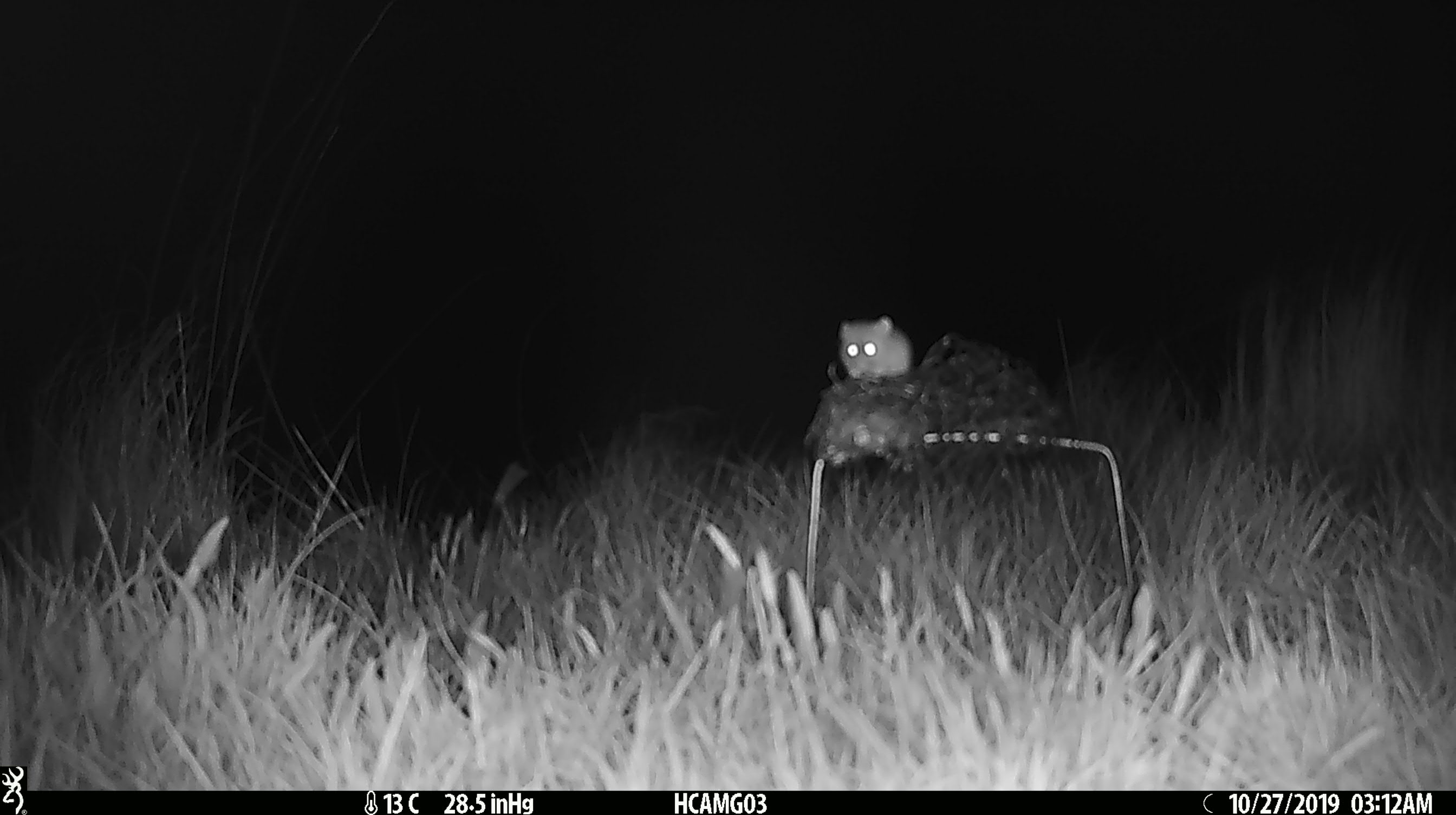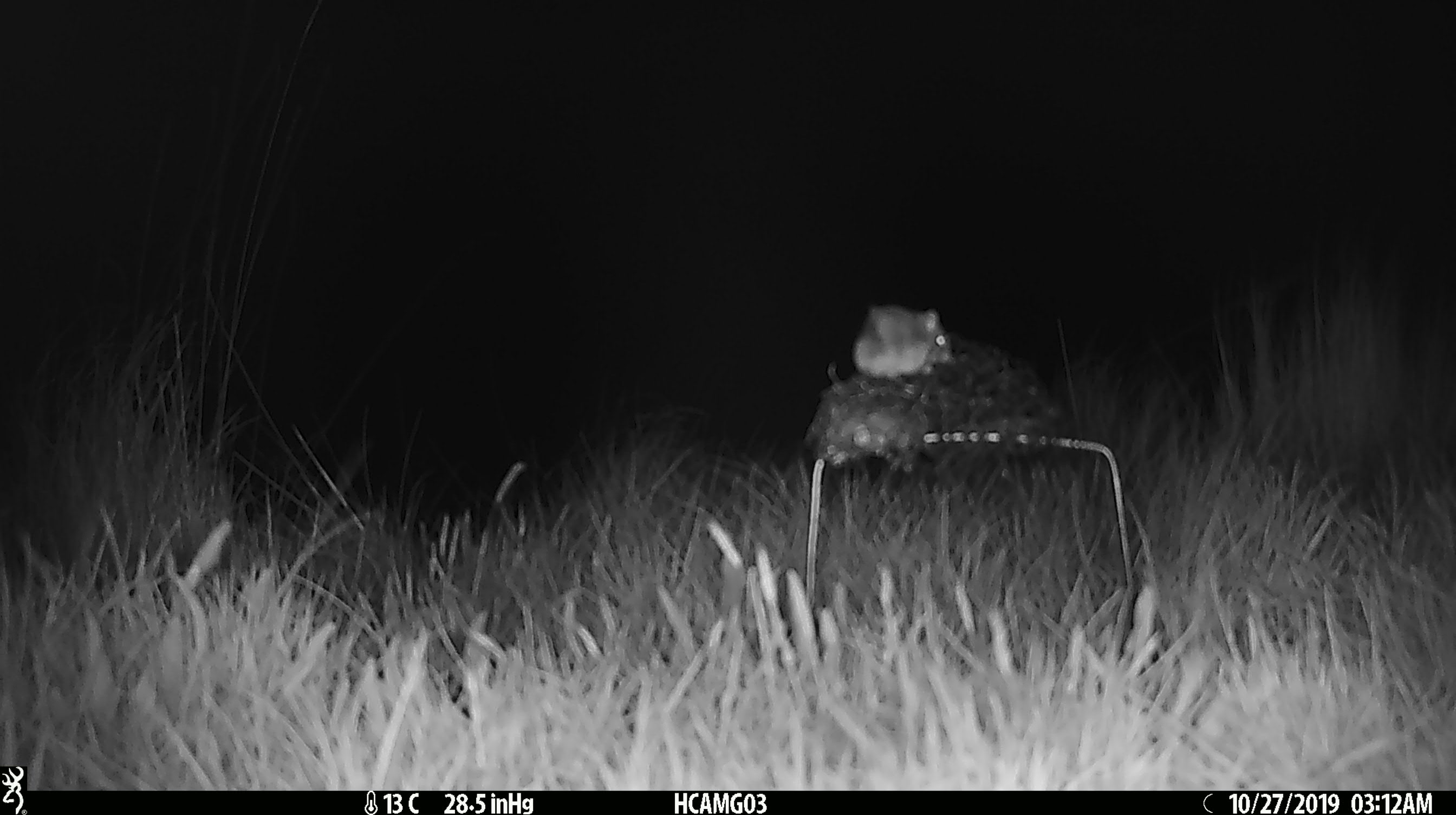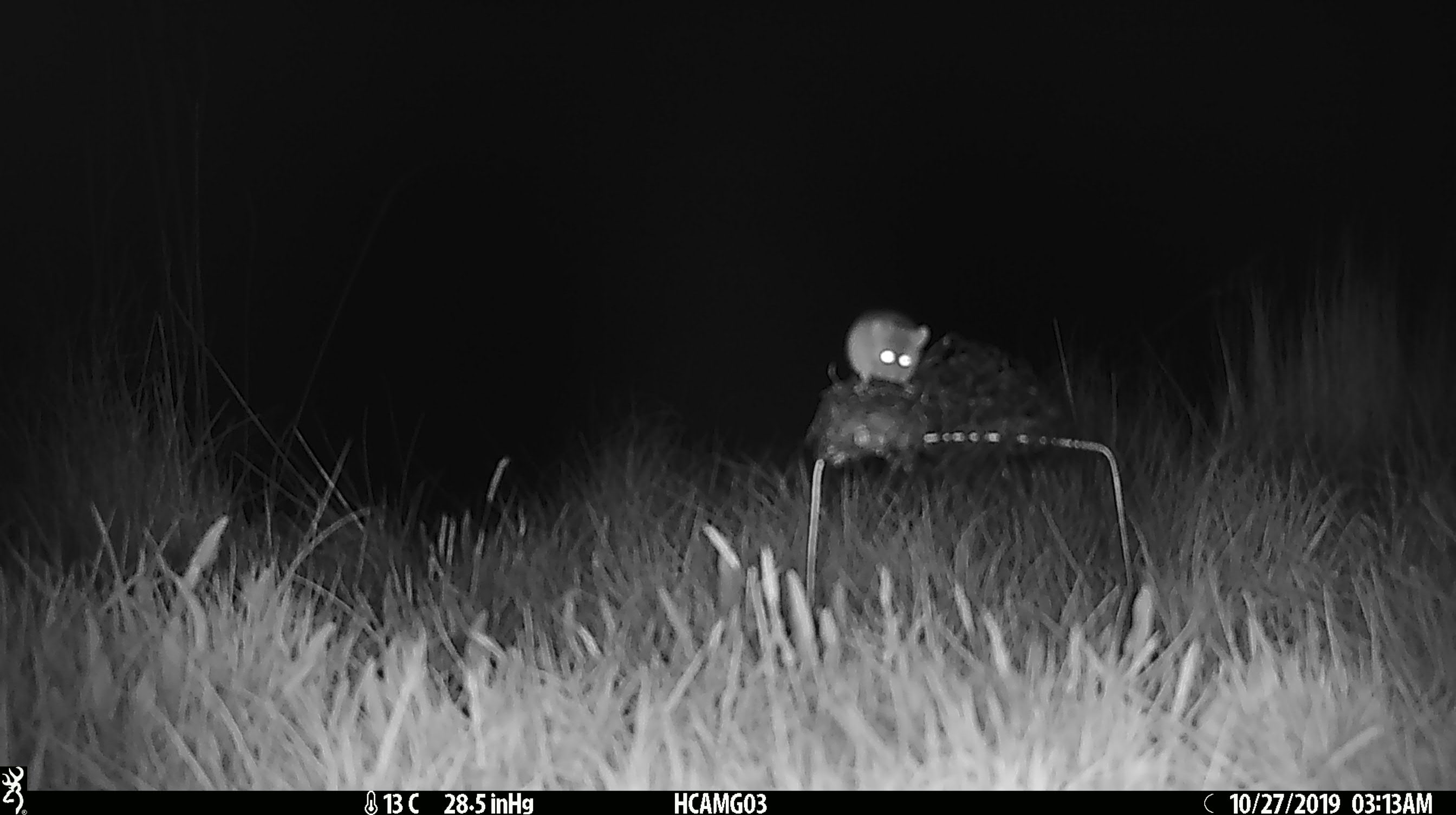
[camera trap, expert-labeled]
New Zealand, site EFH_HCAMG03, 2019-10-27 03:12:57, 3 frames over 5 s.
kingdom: Animalia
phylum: Chordata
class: Mammalia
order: Rodentia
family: Muridae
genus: Mus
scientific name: Mus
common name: mouse